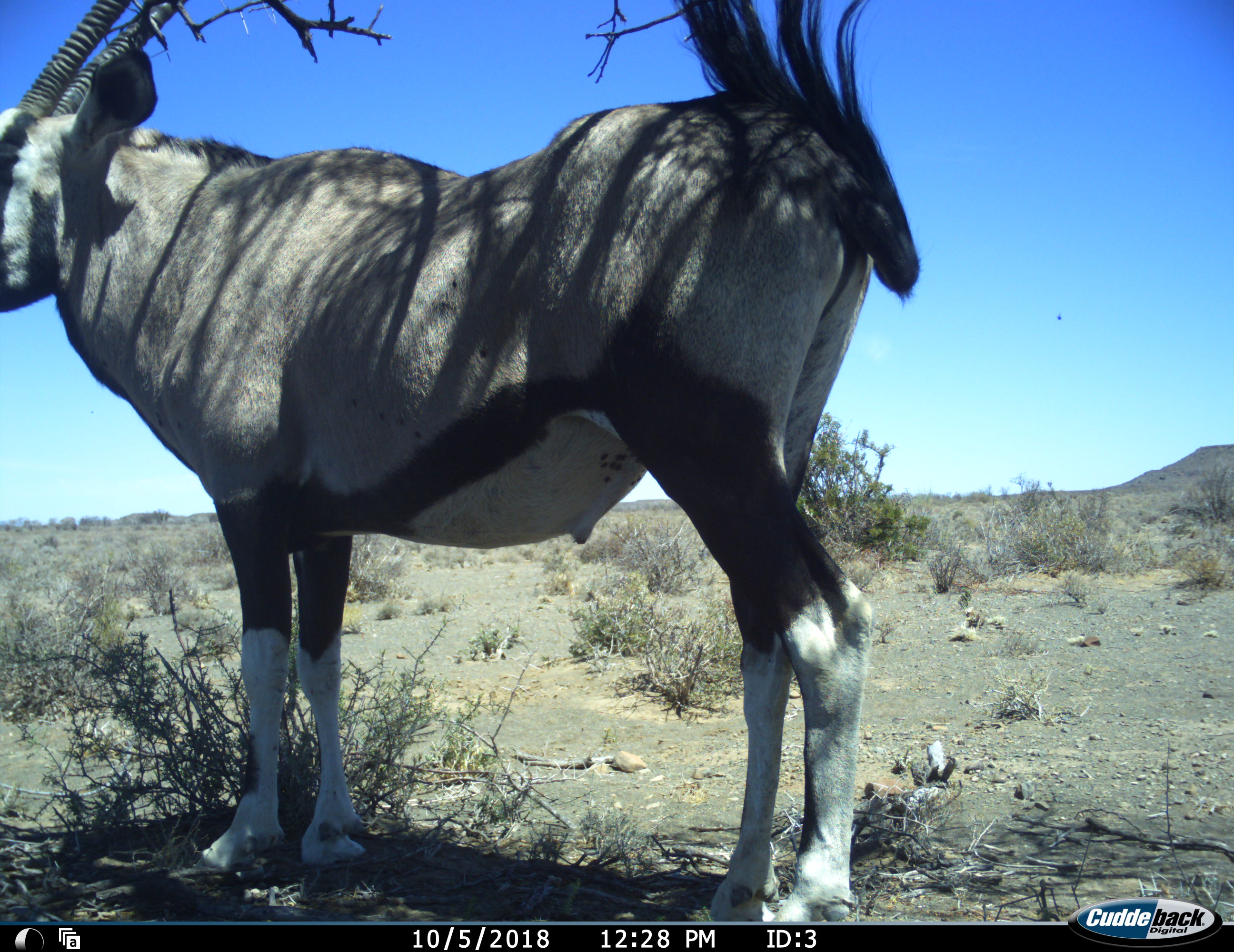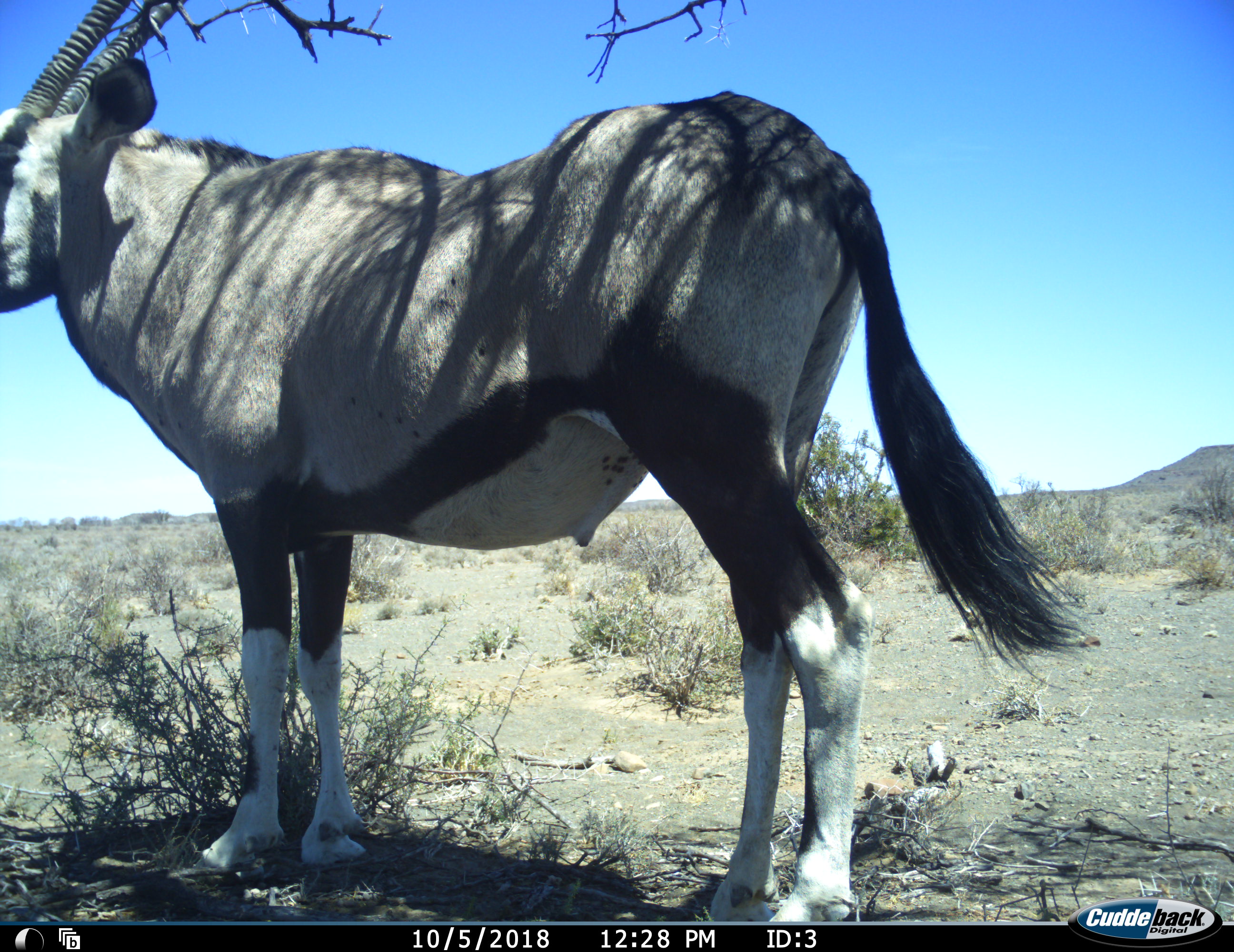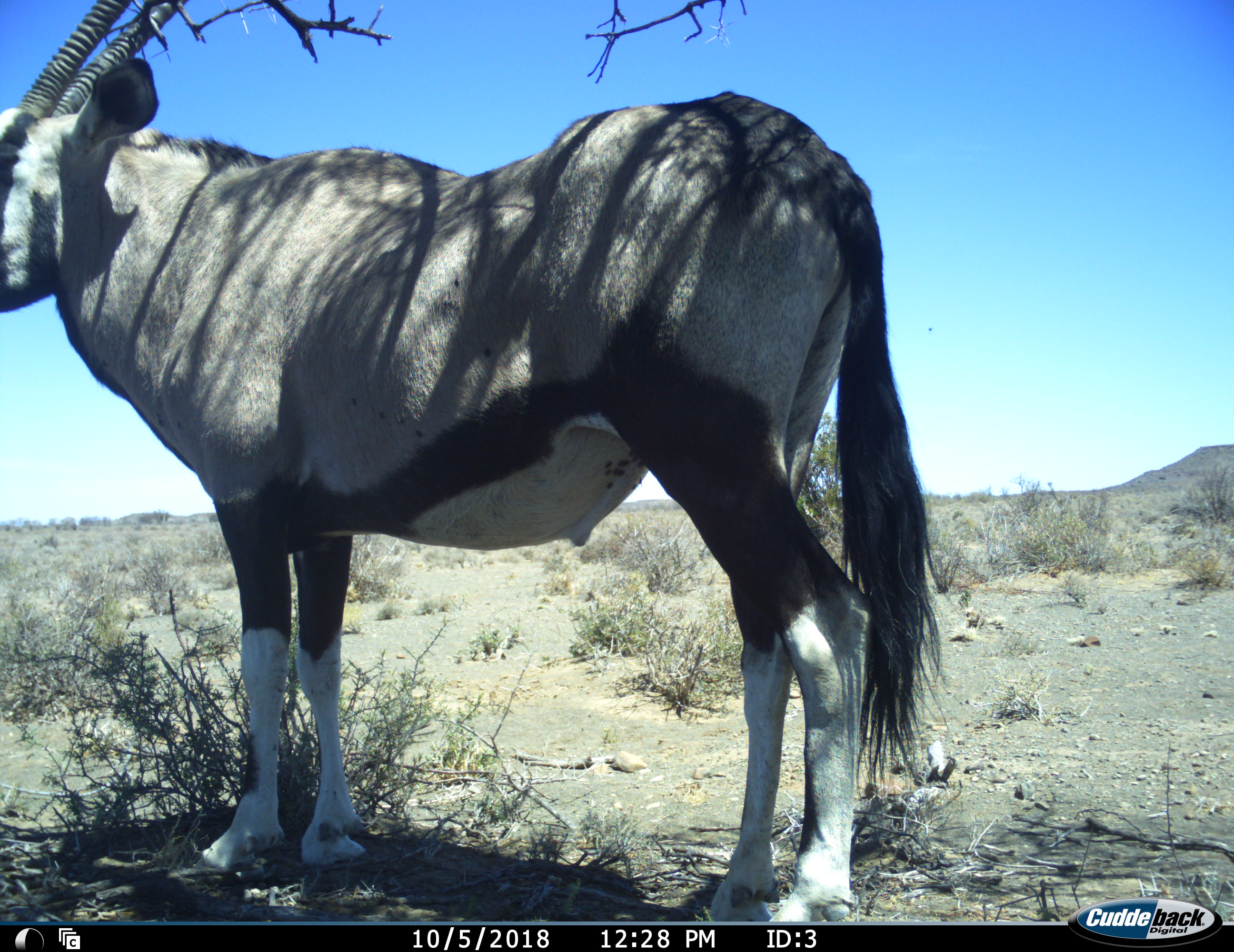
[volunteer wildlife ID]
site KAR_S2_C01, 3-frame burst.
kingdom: Animalia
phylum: Chordata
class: Mammalia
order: Artiodactyla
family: Bovidae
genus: Oryx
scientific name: Oryx gazella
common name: gemsbok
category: oryx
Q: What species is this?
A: Oryx (gemsbok) (Oryx gazella).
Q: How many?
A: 1.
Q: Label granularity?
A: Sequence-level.